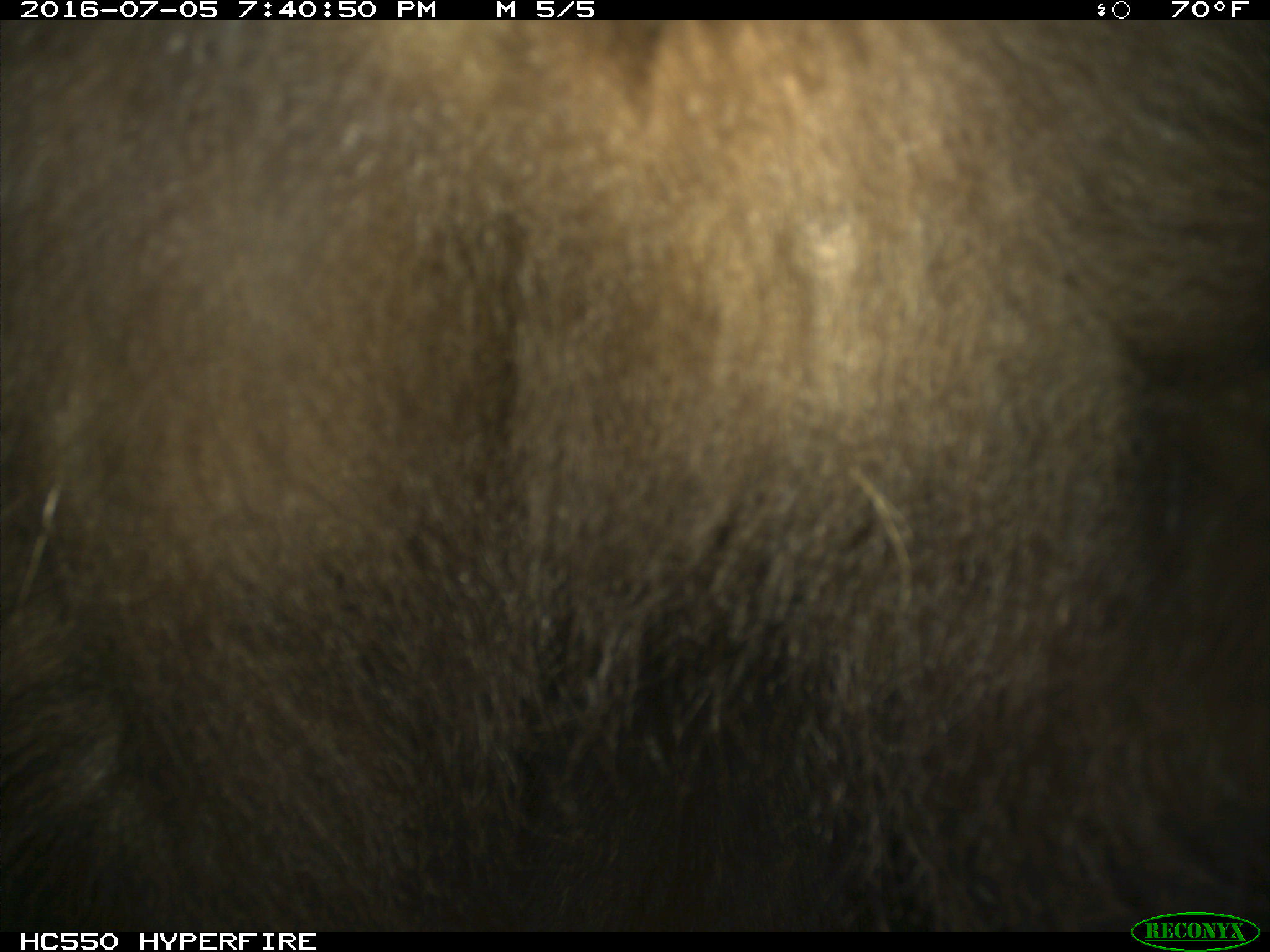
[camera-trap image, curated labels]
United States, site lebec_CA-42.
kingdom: Animalia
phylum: Chordata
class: Mammalia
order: Carnivora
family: Ursidae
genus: Ursus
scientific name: Ursus americanus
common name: american black bear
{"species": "Ursus americanus (american black bear)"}